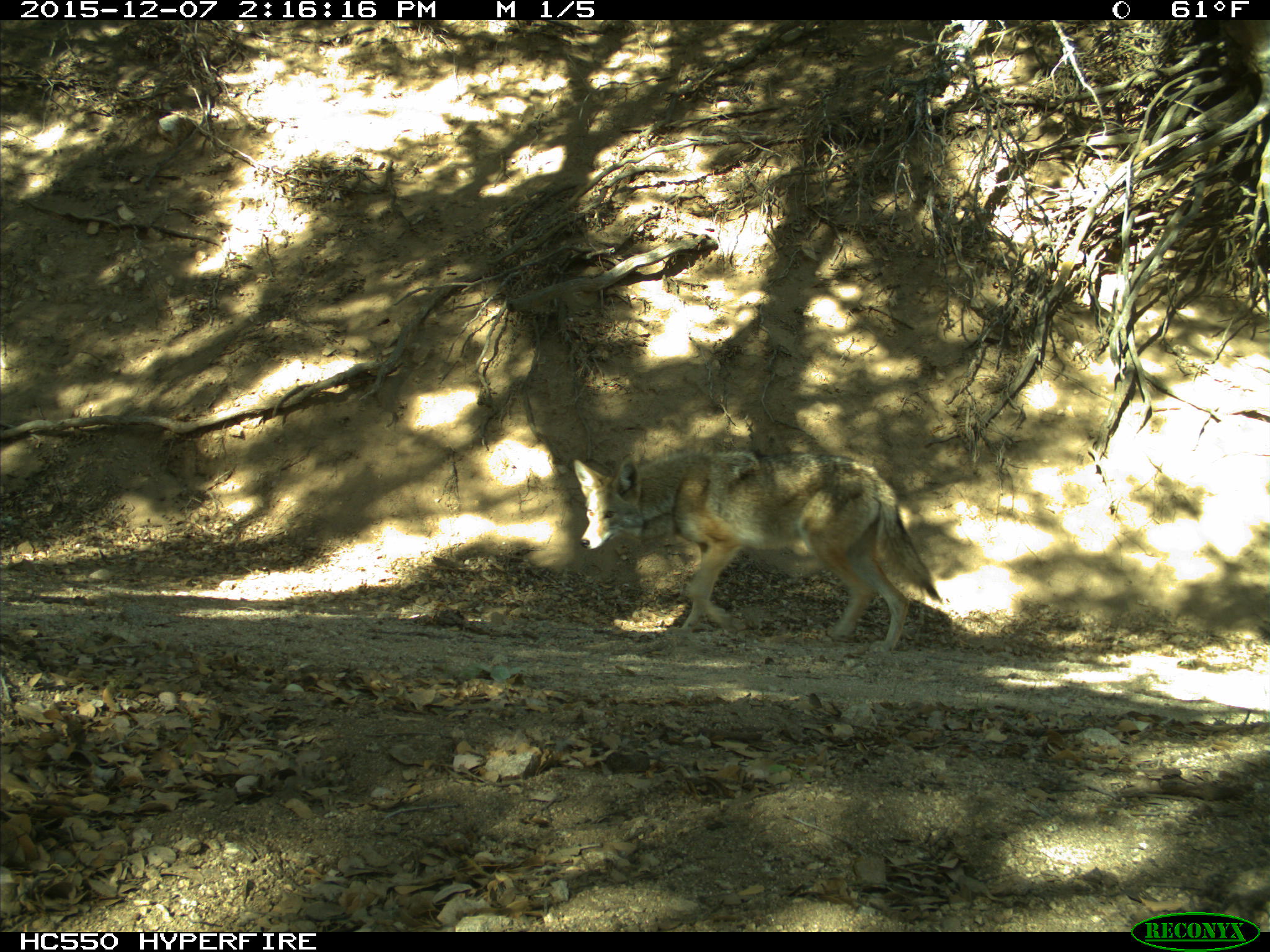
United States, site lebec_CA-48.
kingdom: Animalia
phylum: Chordata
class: Mammalia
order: Carnivora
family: Canidae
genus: Canis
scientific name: Canis latrans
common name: coyote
Canis latrans (coyote).